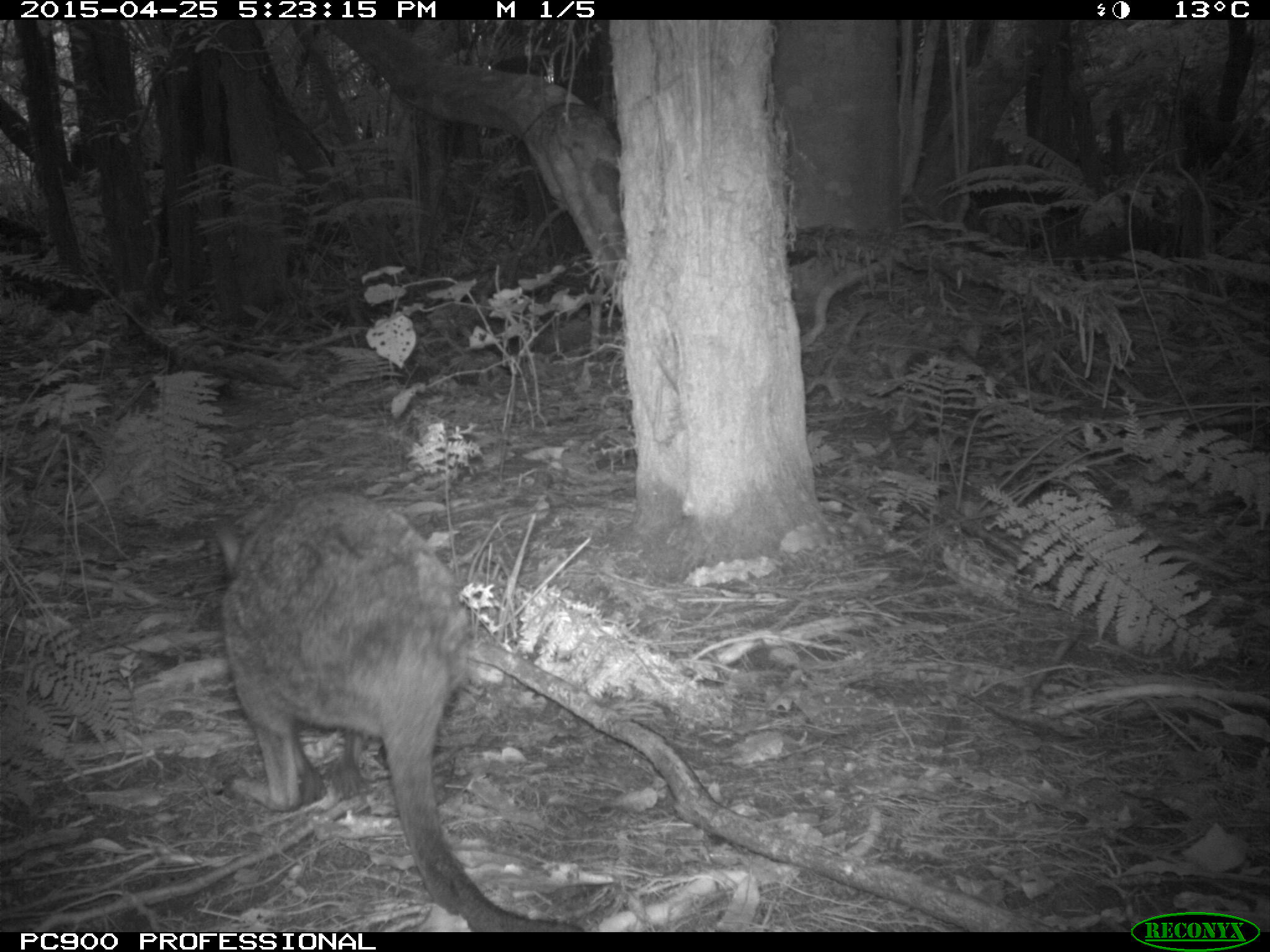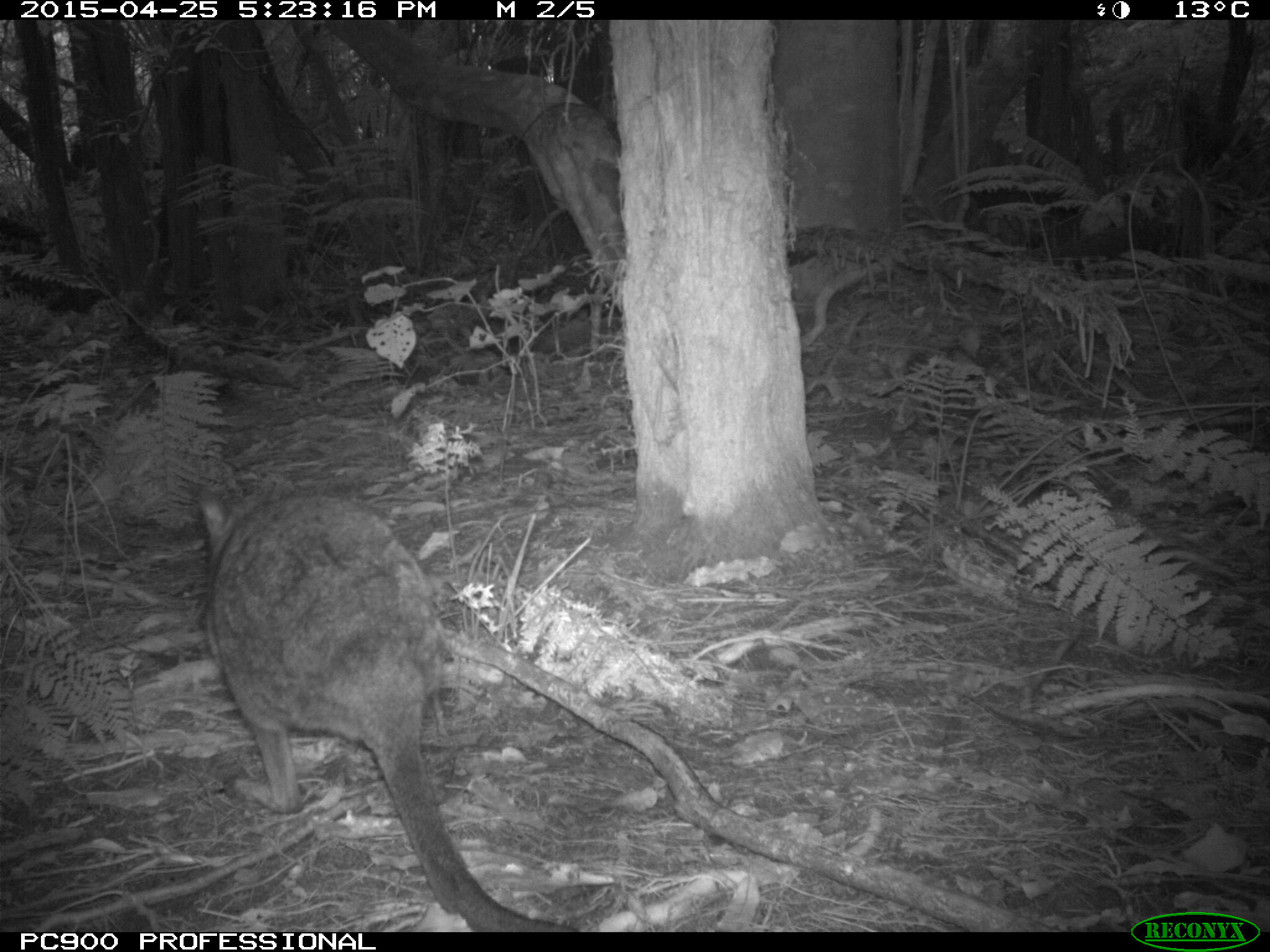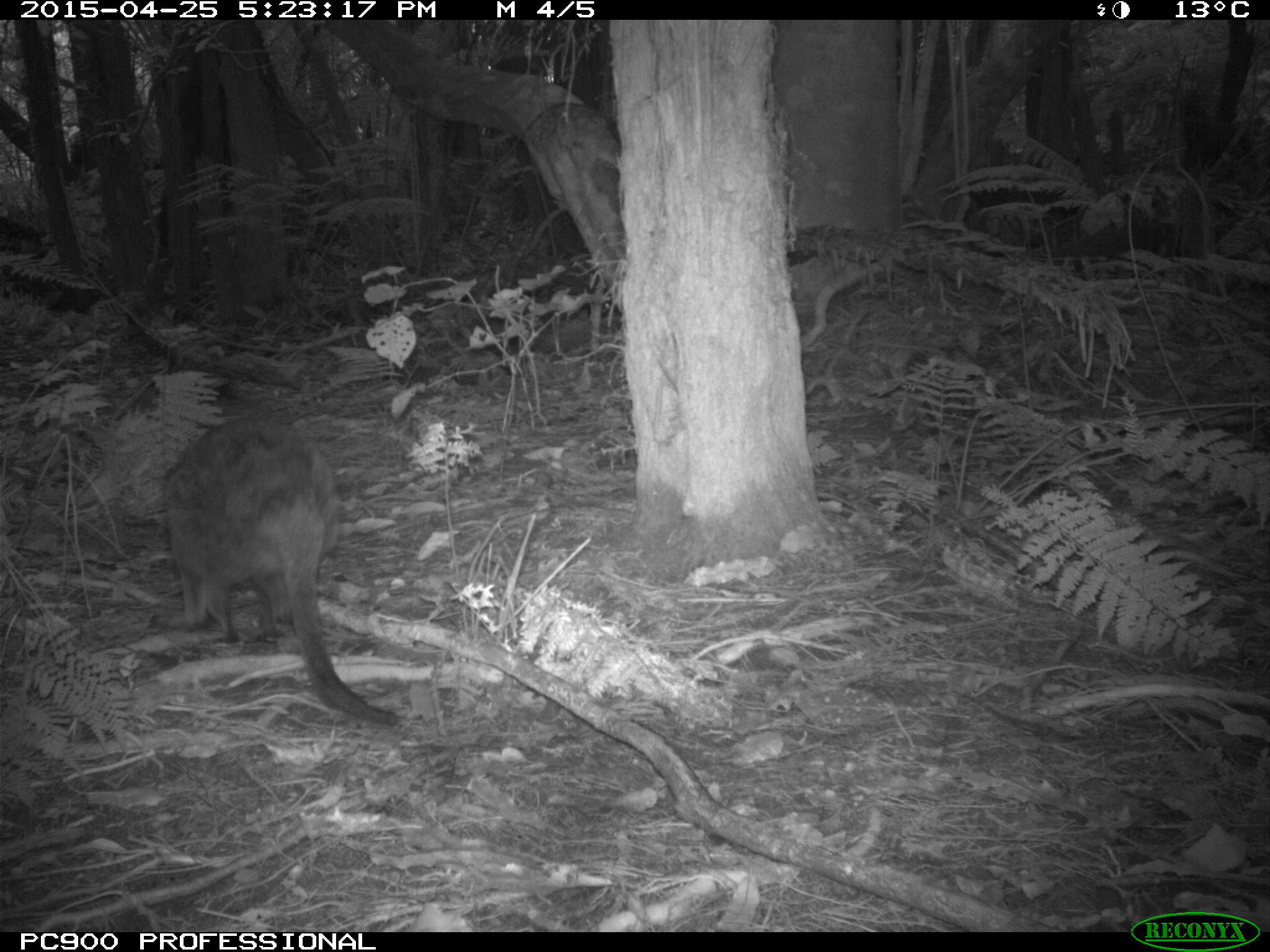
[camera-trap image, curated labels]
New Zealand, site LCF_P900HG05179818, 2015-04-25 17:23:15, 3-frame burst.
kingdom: Animalia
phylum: Chordata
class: Mammalia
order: Diprotodontia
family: Macropodidae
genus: Notamacropus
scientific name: Notamacropus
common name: wallaby